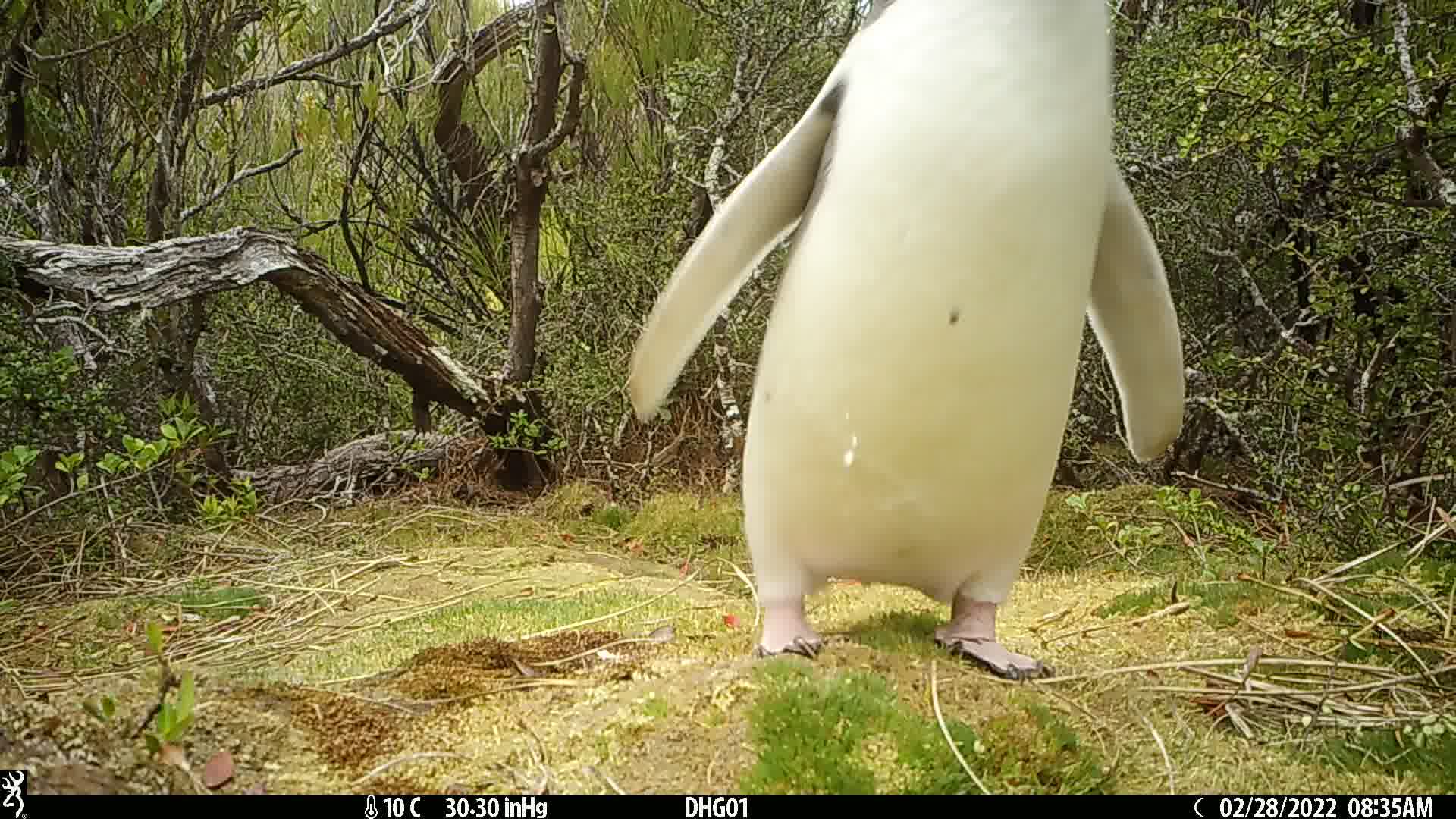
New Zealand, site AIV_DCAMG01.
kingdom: Animalia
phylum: Chordata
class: Aves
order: Sphenisciformes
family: Spheniscidae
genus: Megadyptes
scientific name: Megadyptes antipodes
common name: yellow-eyed penguin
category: yellow eyed penguin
Yellow eyed penguin (yellow-eyed penguin) (Megadyptes antipodes).